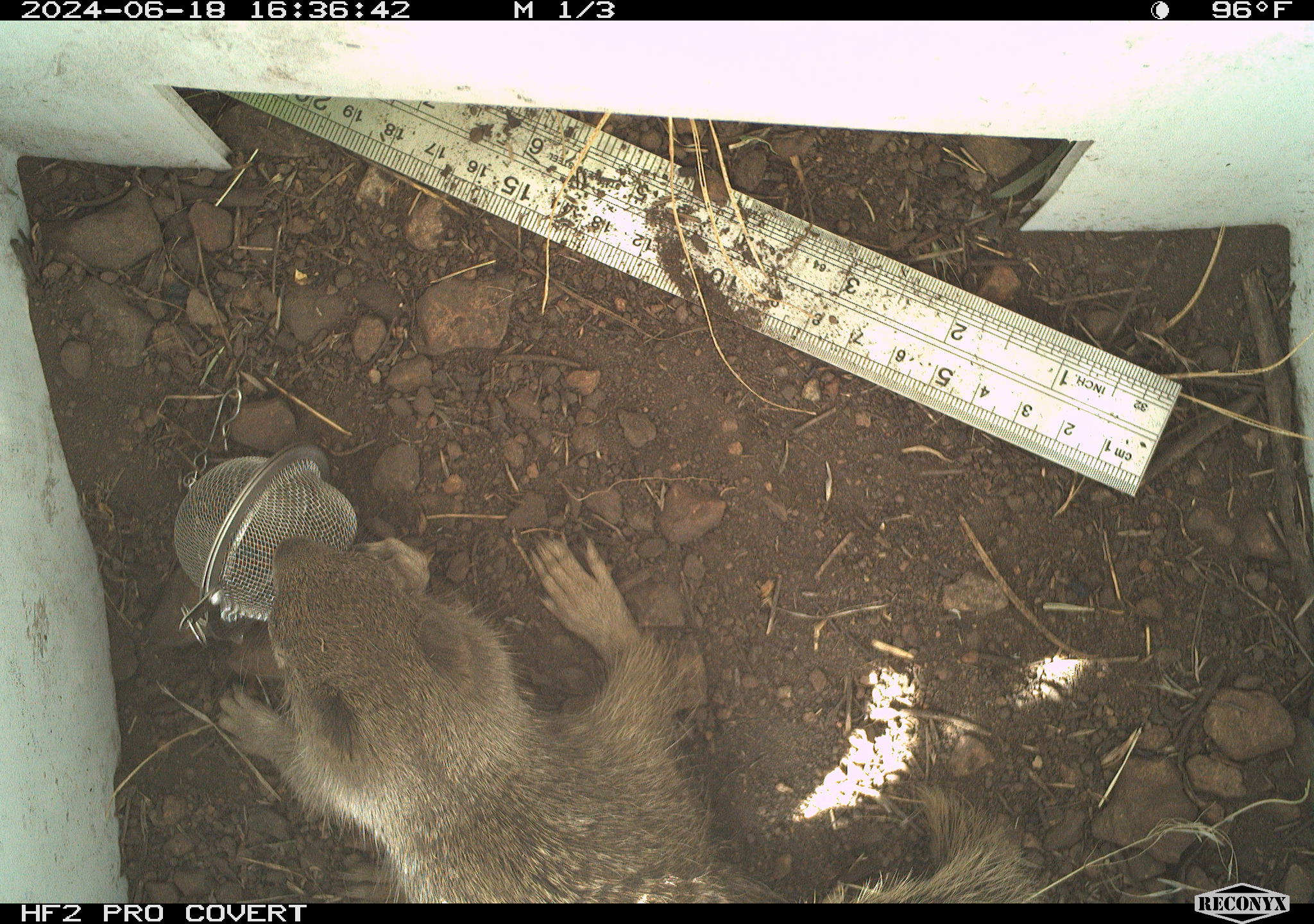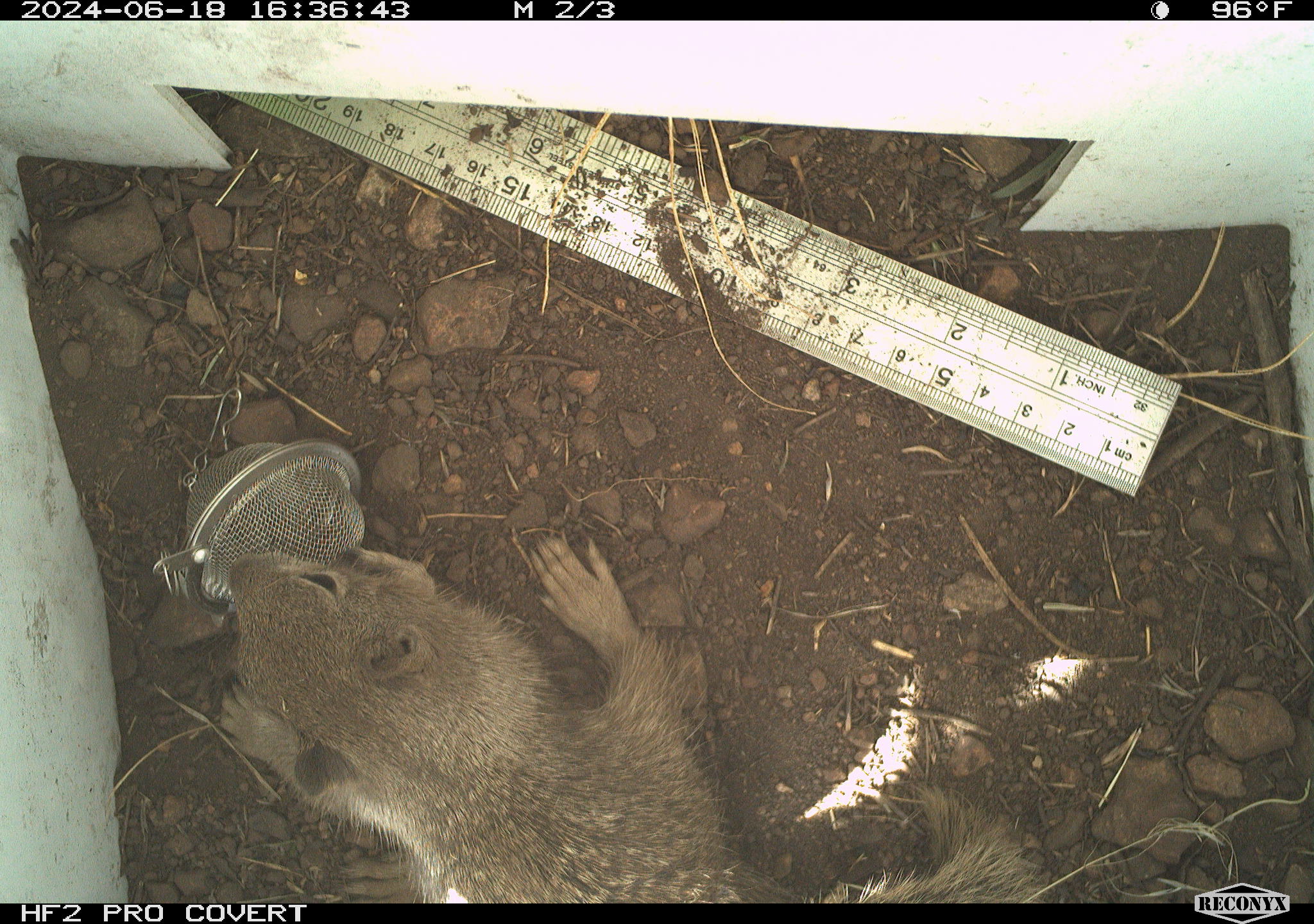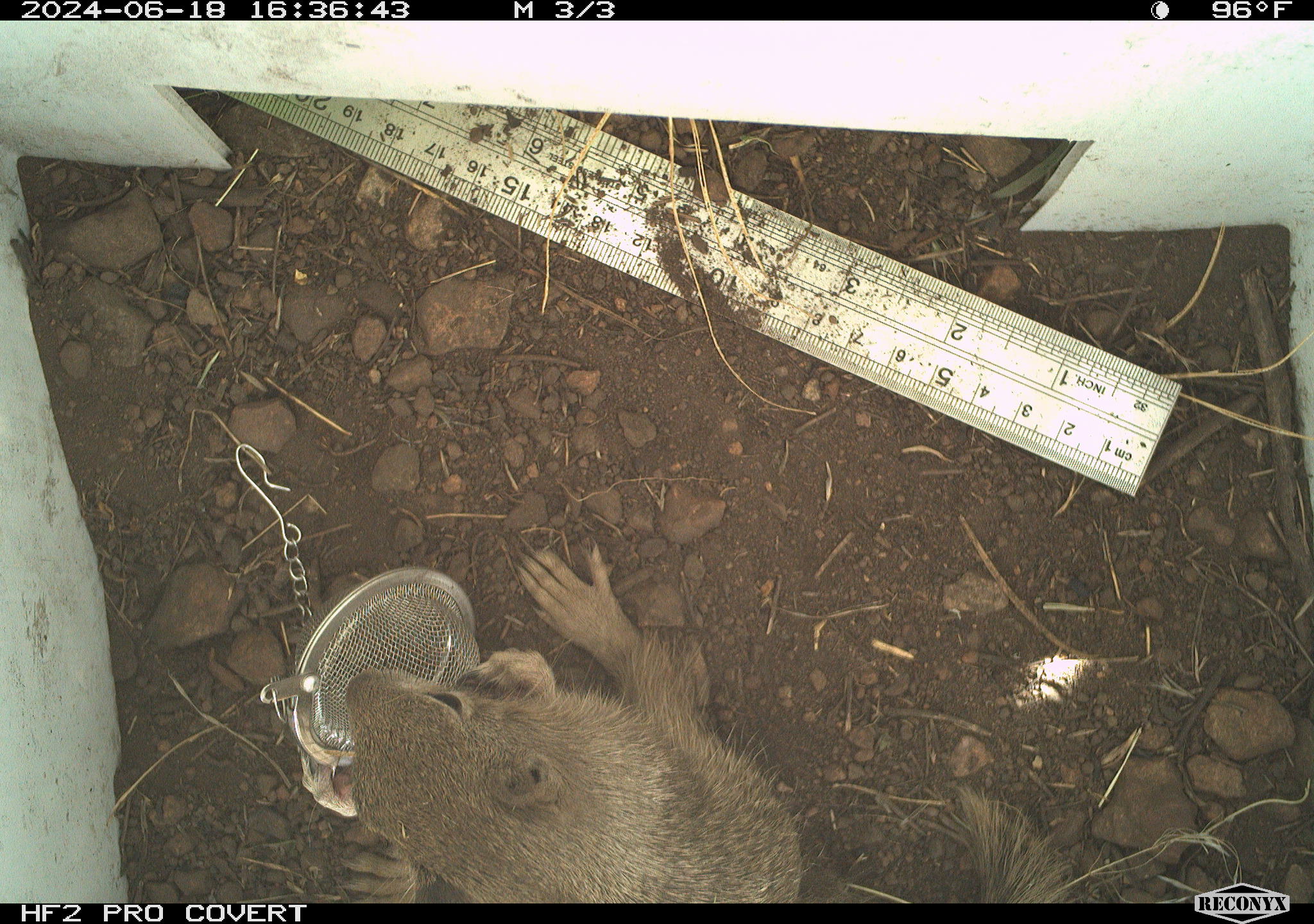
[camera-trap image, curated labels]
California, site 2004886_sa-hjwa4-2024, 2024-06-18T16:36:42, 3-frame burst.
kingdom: Animalia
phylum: Chordata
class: Mammalia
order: Rodentia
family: Sciuridae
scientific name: Sciuridae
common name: squirrels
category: sciuridae family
Sciuridae family (squirrels) (Sciuridae).